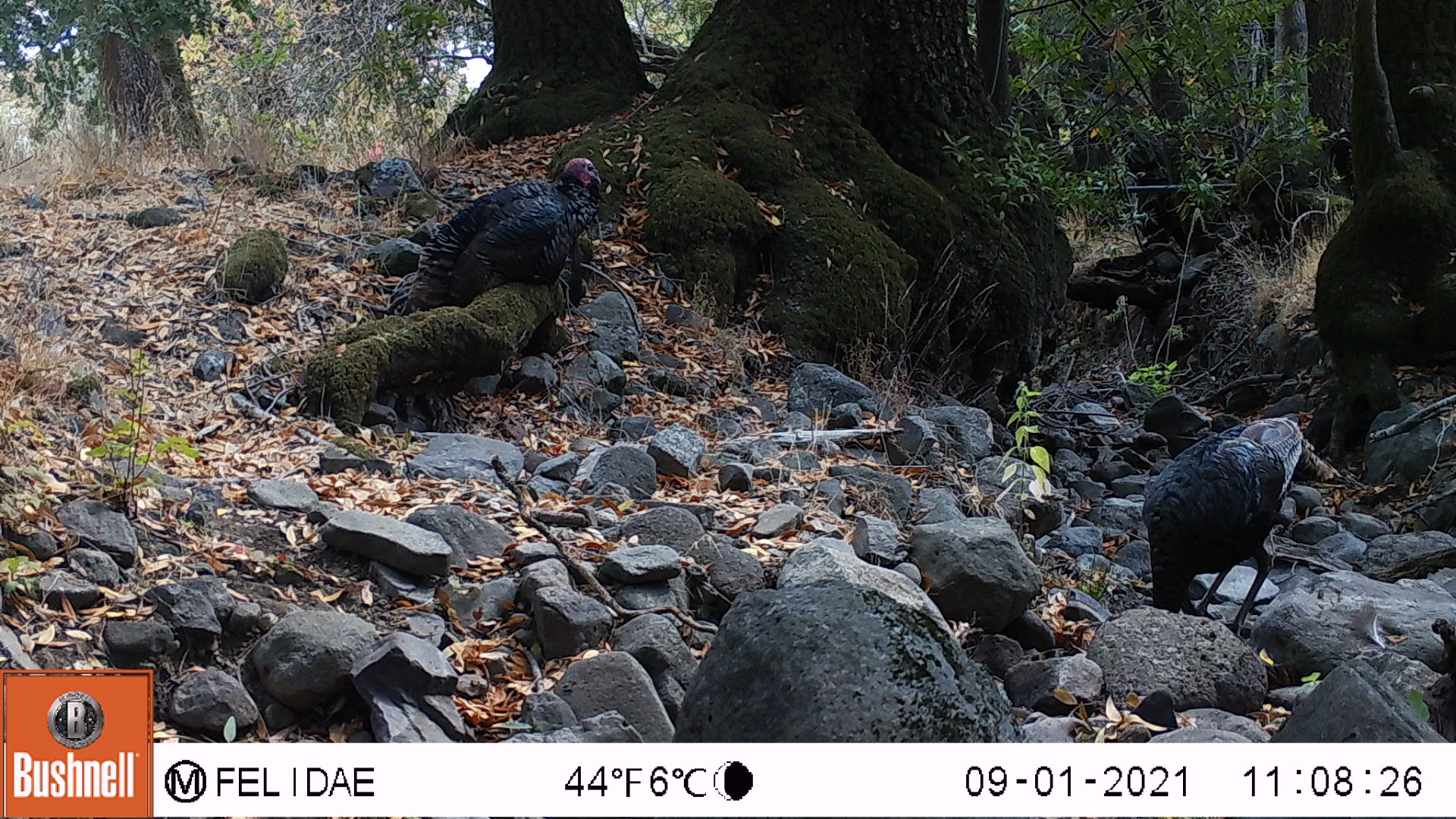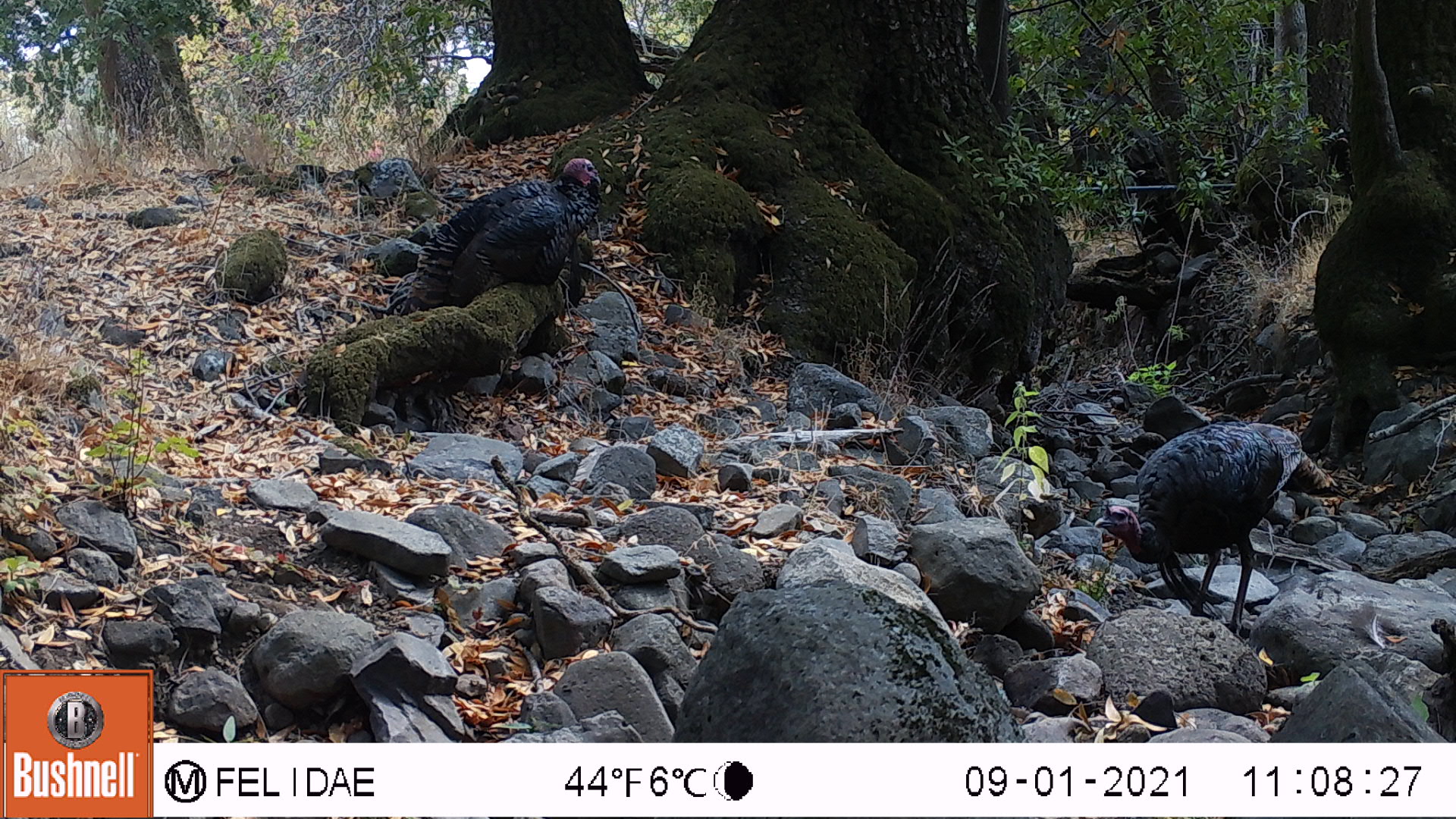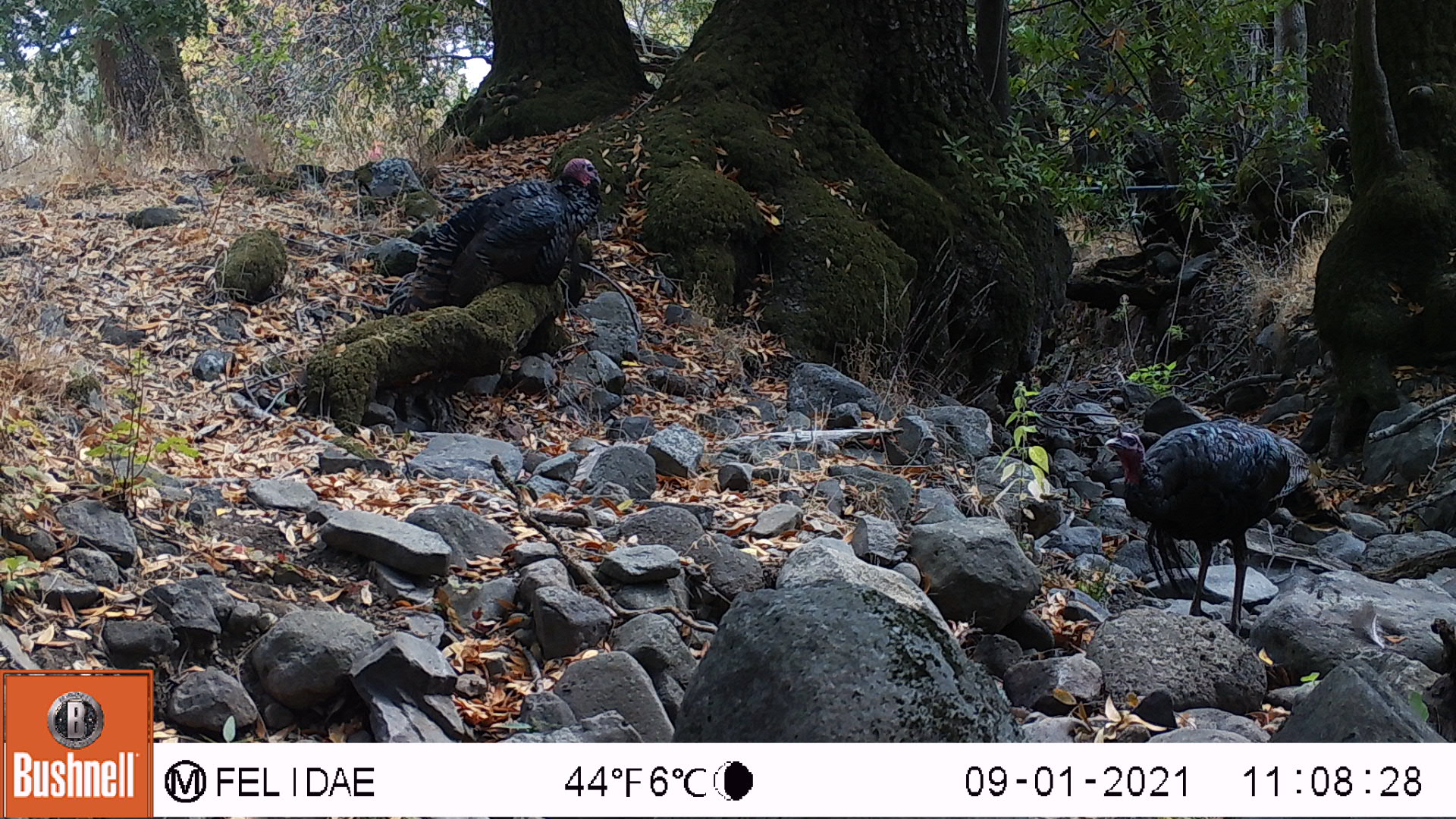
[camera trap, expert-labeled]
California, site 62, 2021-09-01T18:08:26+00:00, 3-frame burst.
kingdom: Animalia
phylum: Chordata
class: Aves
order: Galliformes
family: Phasianidae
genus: Meleagris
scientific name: Meleagris gallopavo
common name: turkey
Turkey (Meleagris gallopavo).